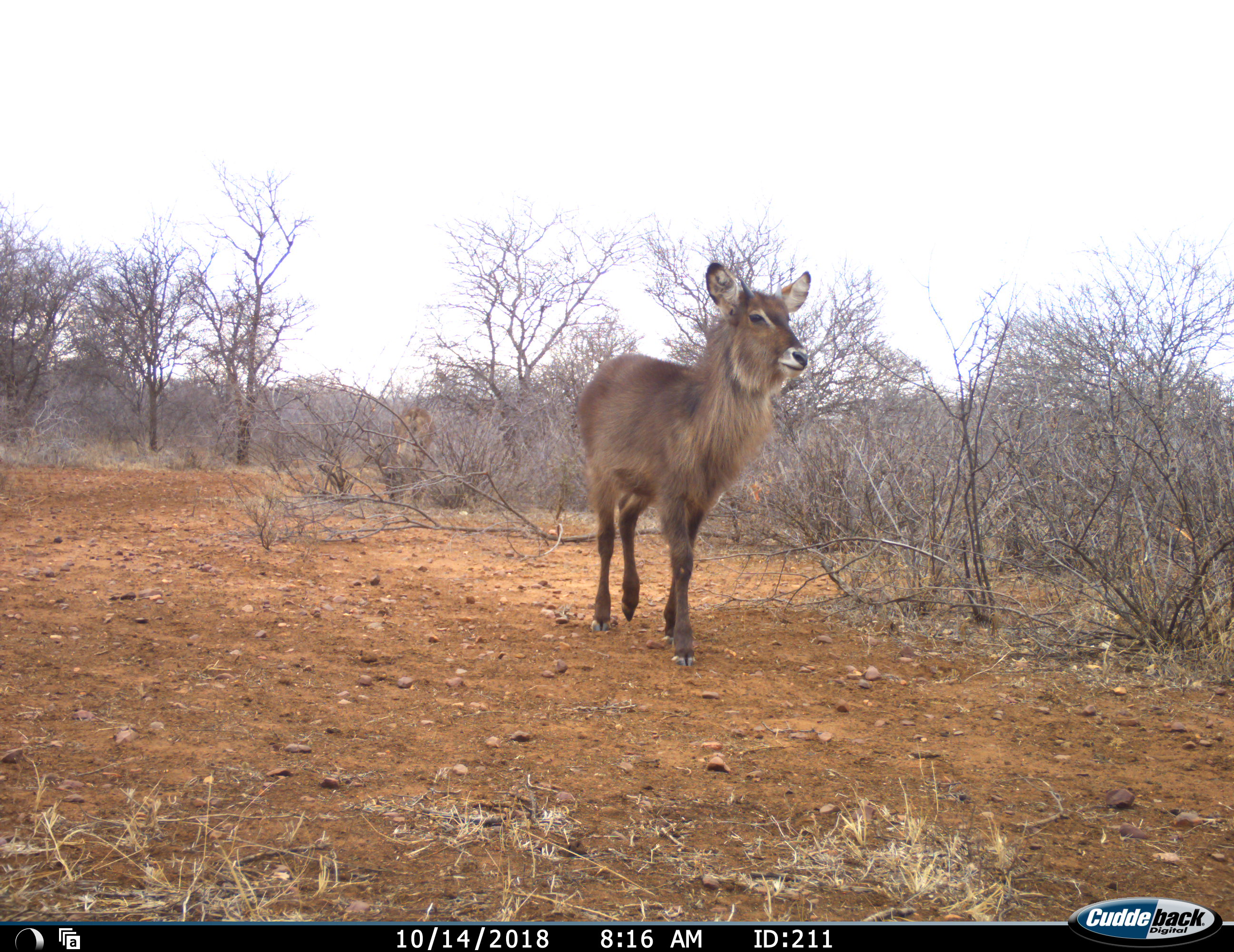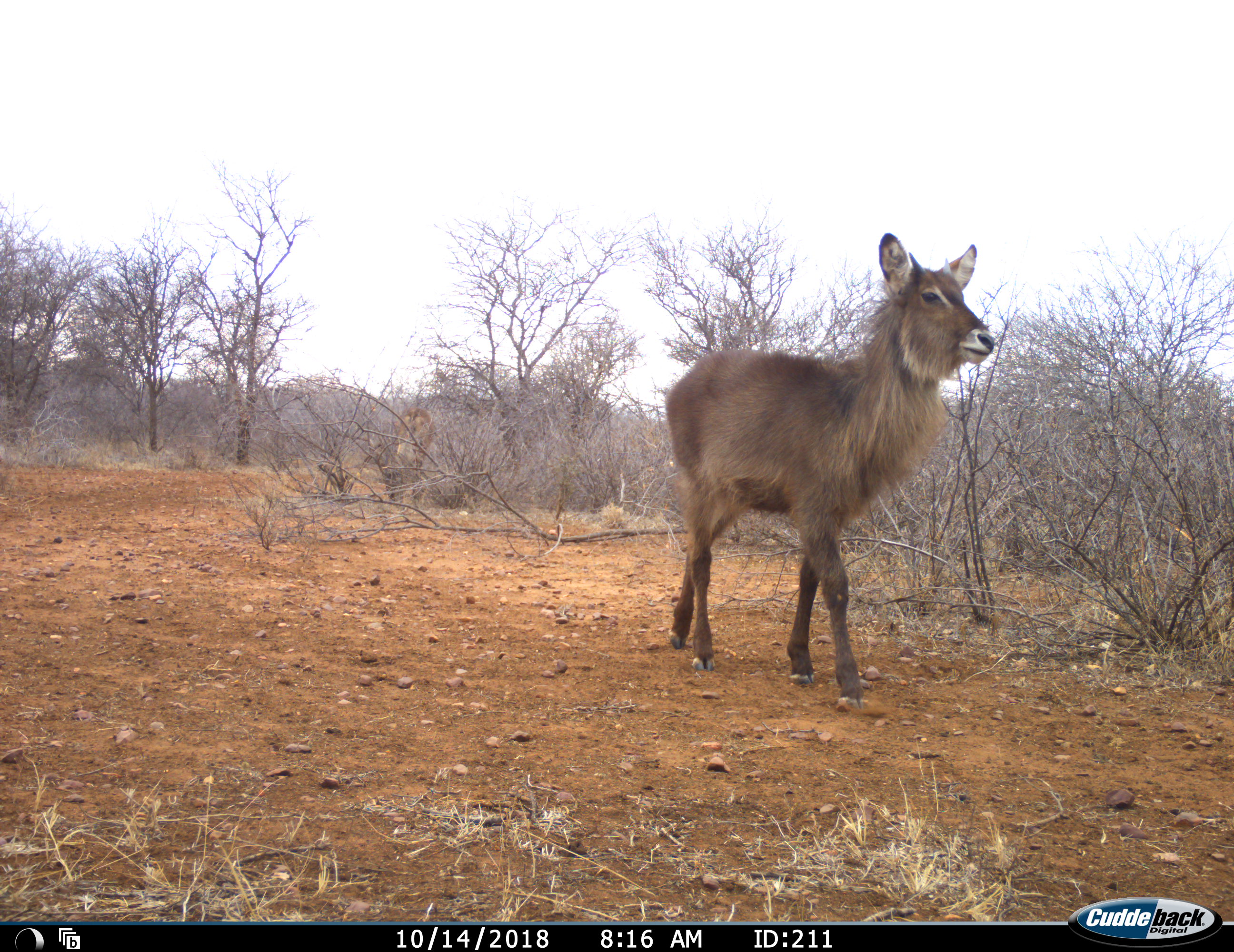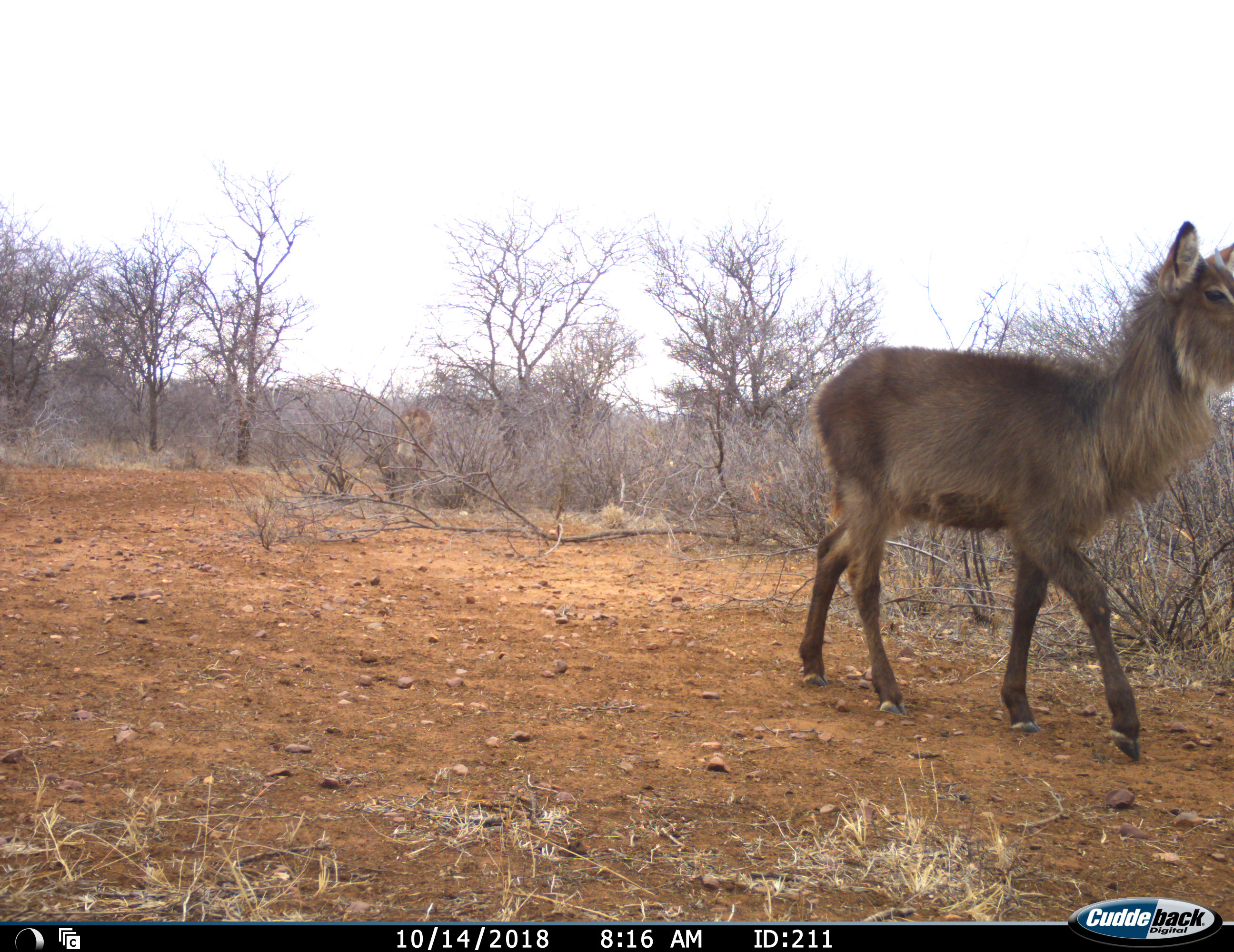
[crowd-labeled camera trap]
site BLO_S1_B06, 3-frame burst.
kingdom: Animalia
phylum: Chordata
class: Mammalia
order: Artiodactyla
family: Bovidae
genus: Kobus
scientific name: Kobus ellipsiprymnus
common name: waterbuck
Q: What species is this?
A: Waterbuck (Kobus ellipsiprymnus).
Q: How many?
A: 1.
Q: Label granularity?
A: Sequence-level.